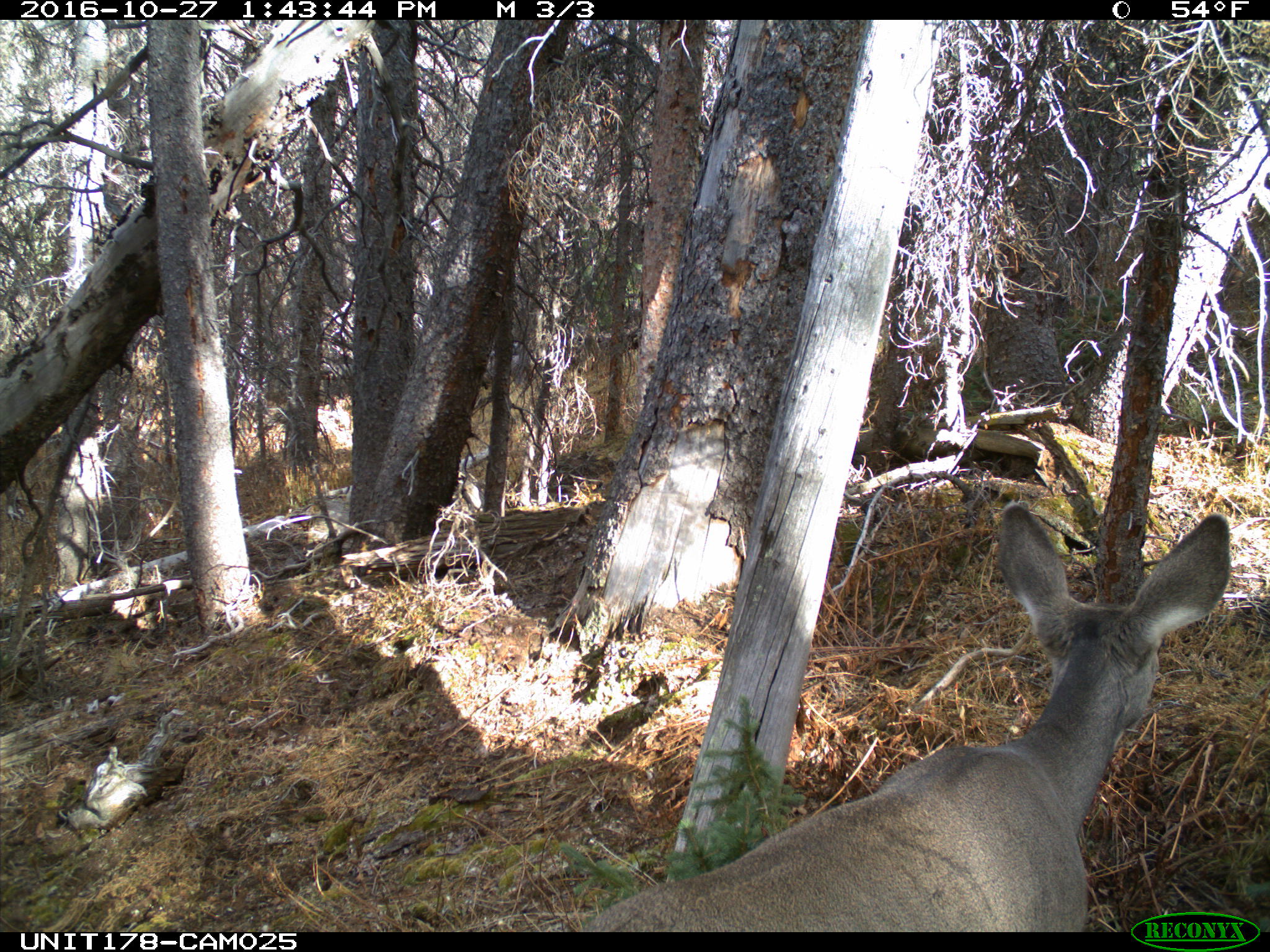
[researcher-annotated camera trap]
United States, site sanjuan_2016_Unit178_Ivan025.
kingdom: Animalia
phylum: Chordata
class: Mammalia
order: Artiodactyla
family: Cervidae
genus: Odocoileus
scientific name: Odocoileus hemionus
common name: mule deer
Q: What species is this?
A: Odocoileus hemionus (mule deer).